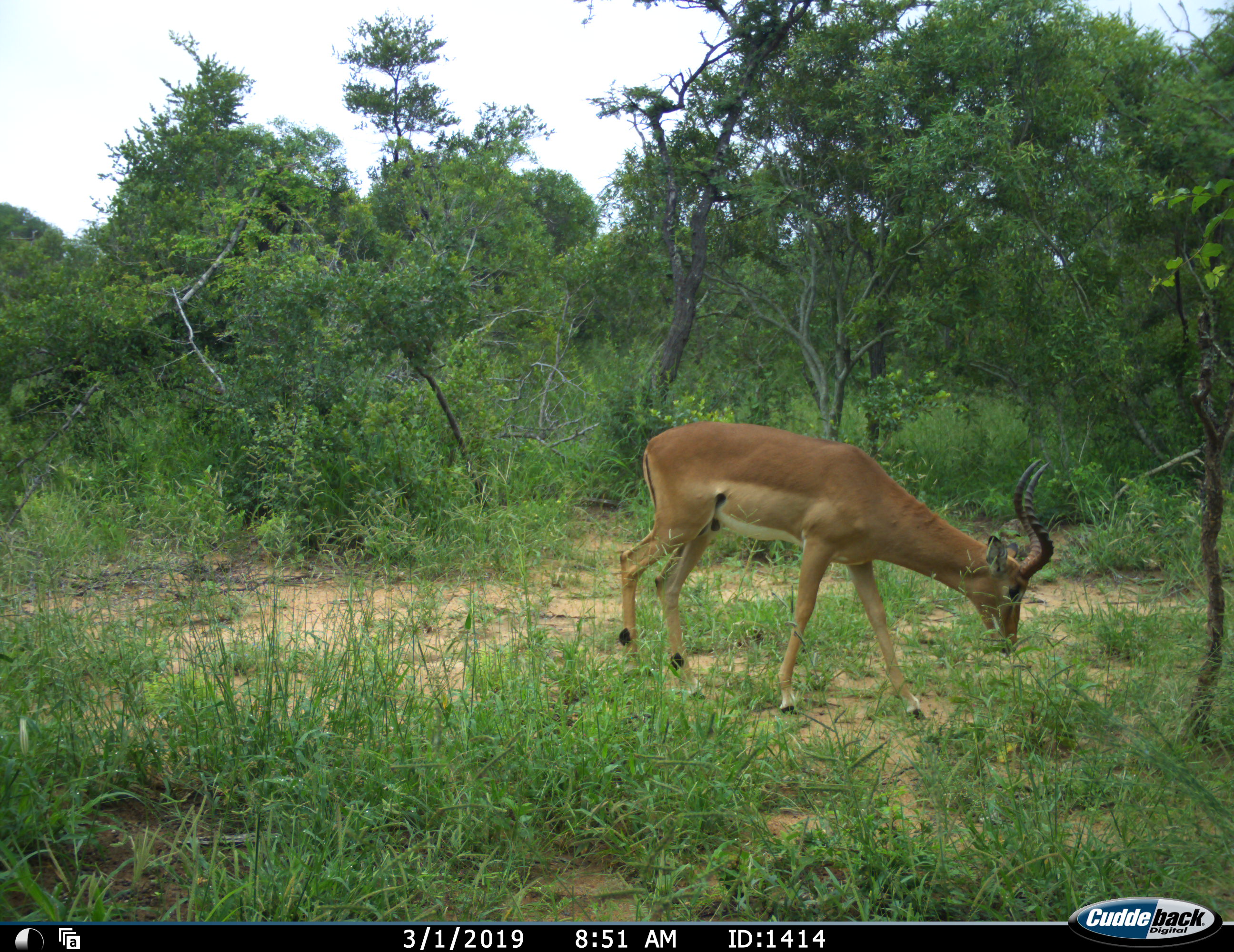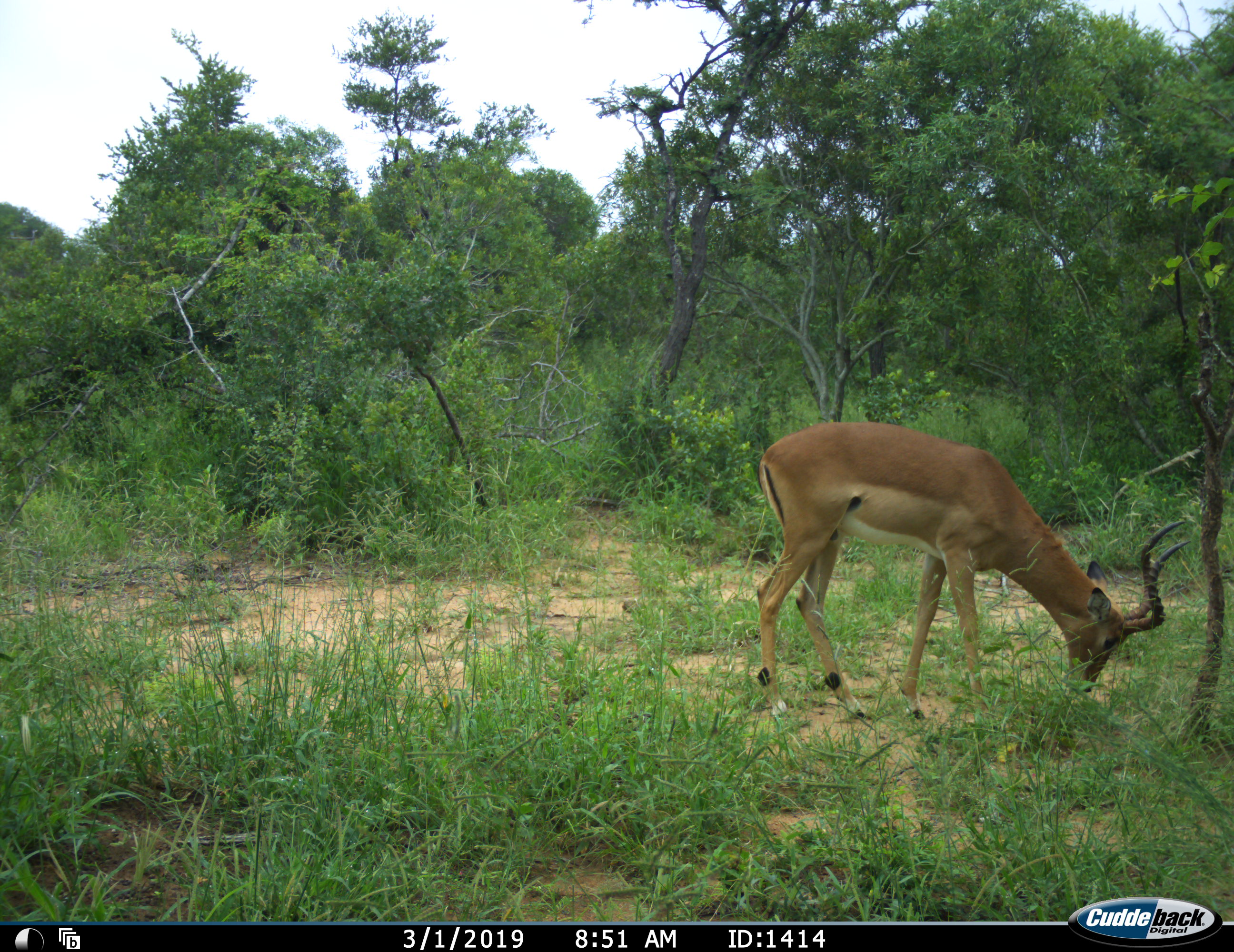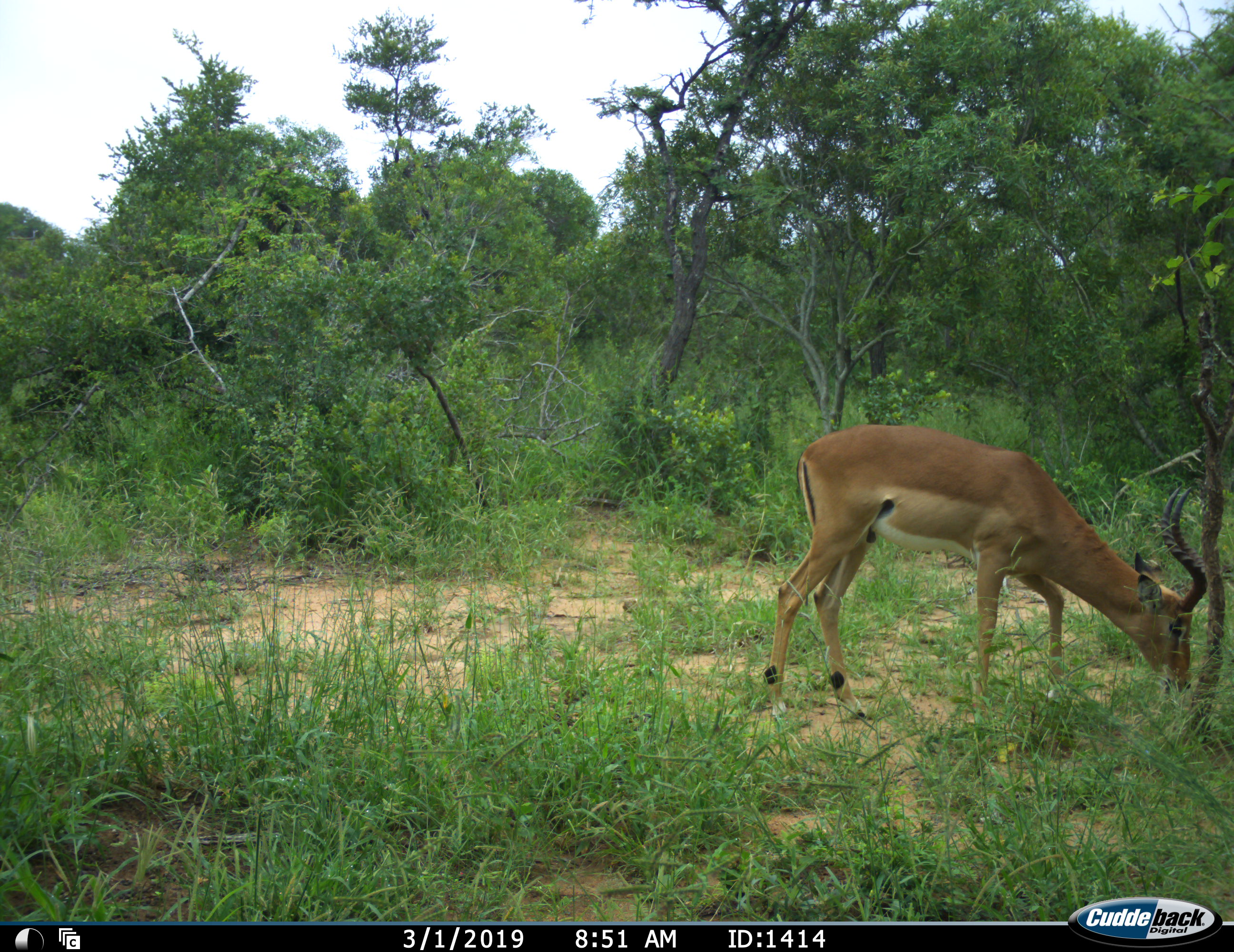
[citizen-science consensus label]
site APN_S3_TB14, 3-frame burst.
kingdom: Animalia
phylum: Chordata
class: Mammalia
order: Artiodactyla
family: Bovidae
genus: Aepyceros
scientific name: Aepyceros melampus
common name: impala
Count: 1.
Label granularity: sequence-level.